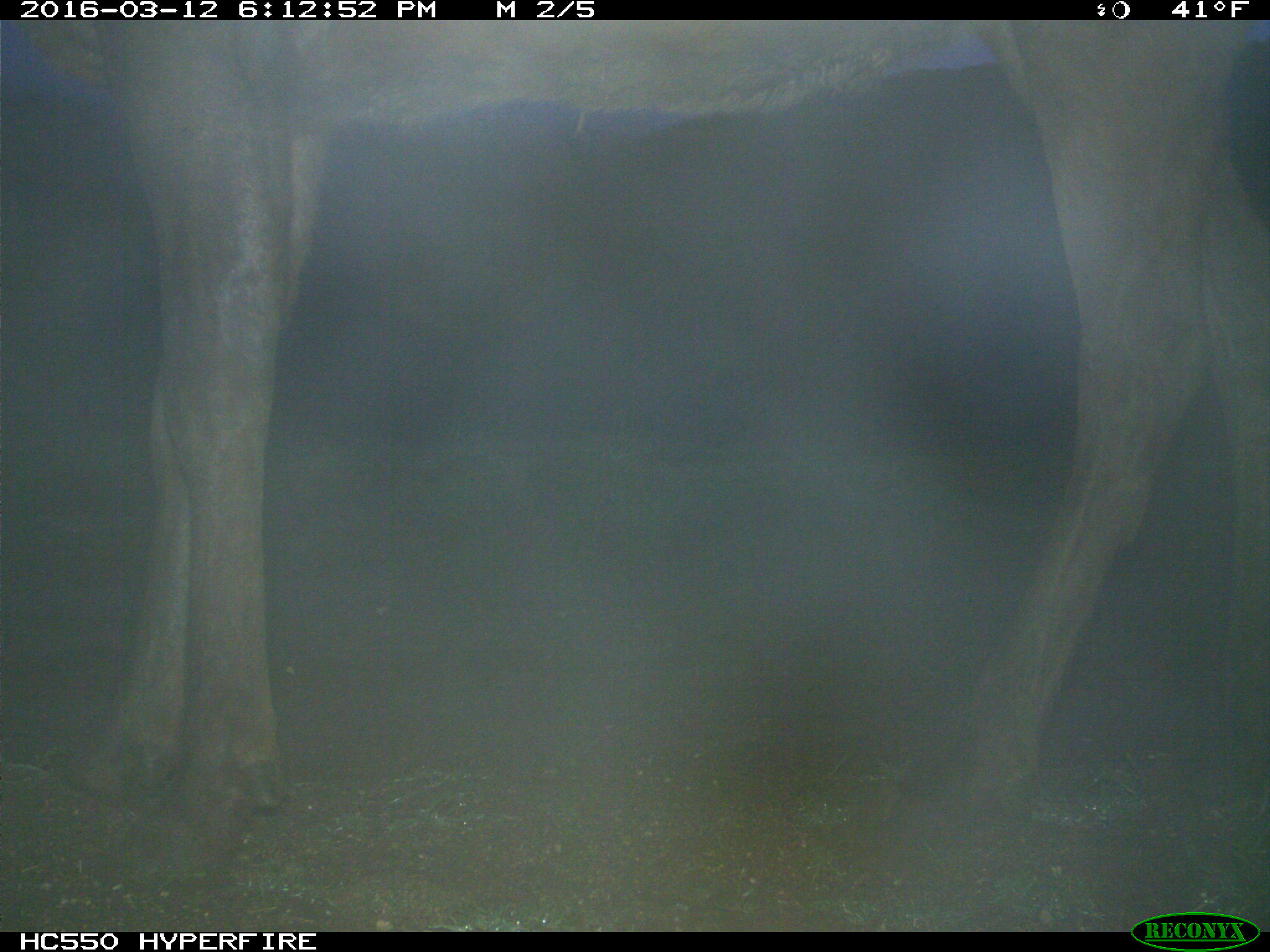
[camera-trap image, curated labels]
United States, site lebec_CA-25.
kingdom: Animalia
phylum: Chordata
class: Mammalia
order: Artiodactyla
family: Cervidae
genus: Cervus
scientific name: Cervus canadensis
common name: elk